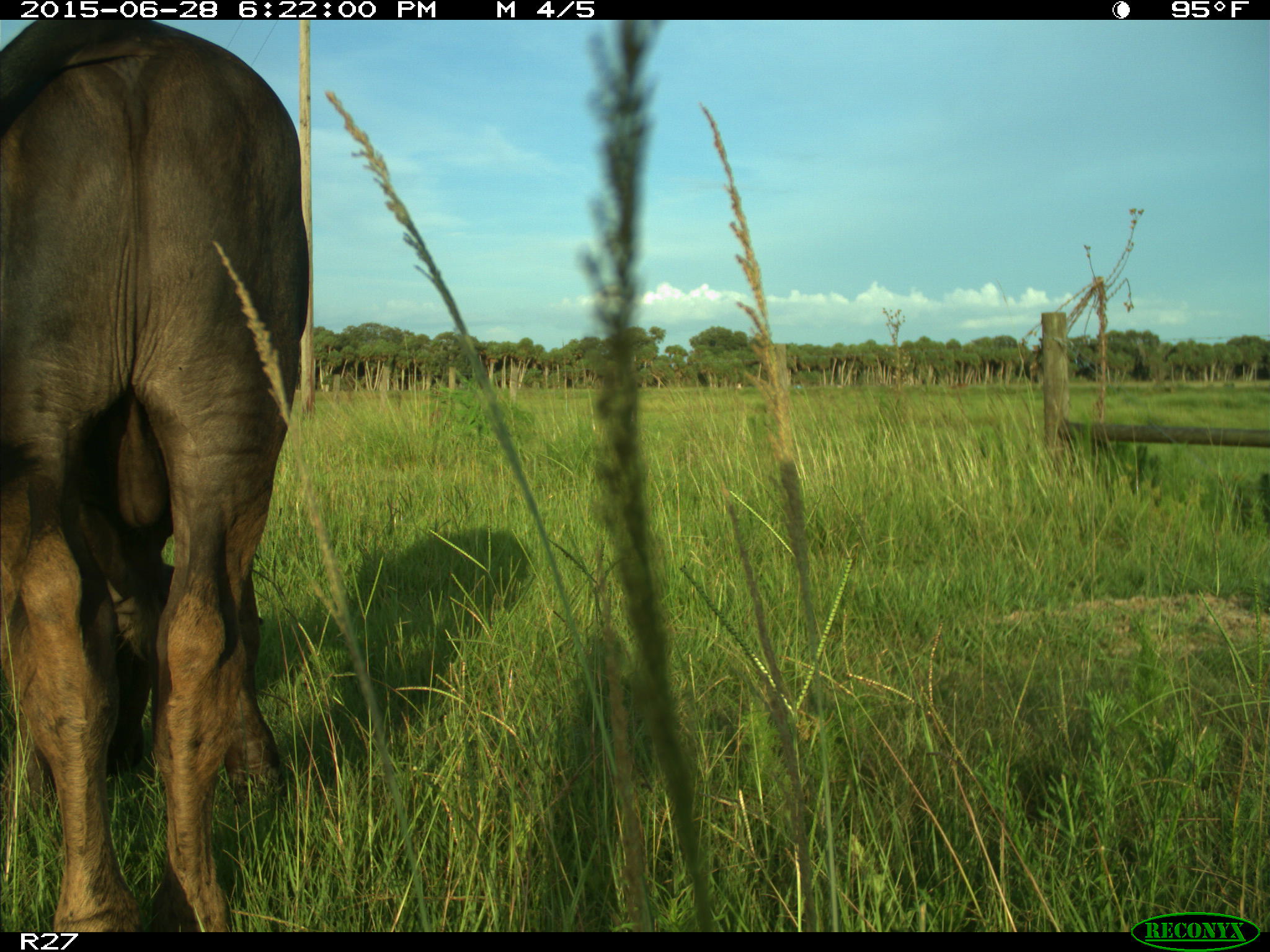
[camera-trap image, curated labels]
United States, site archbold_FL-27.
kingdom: Animalia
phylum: Chordata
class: Mammalia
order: Artiodactyla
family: Bovidae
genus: Bos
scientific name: Bos taurus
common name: domestic cow